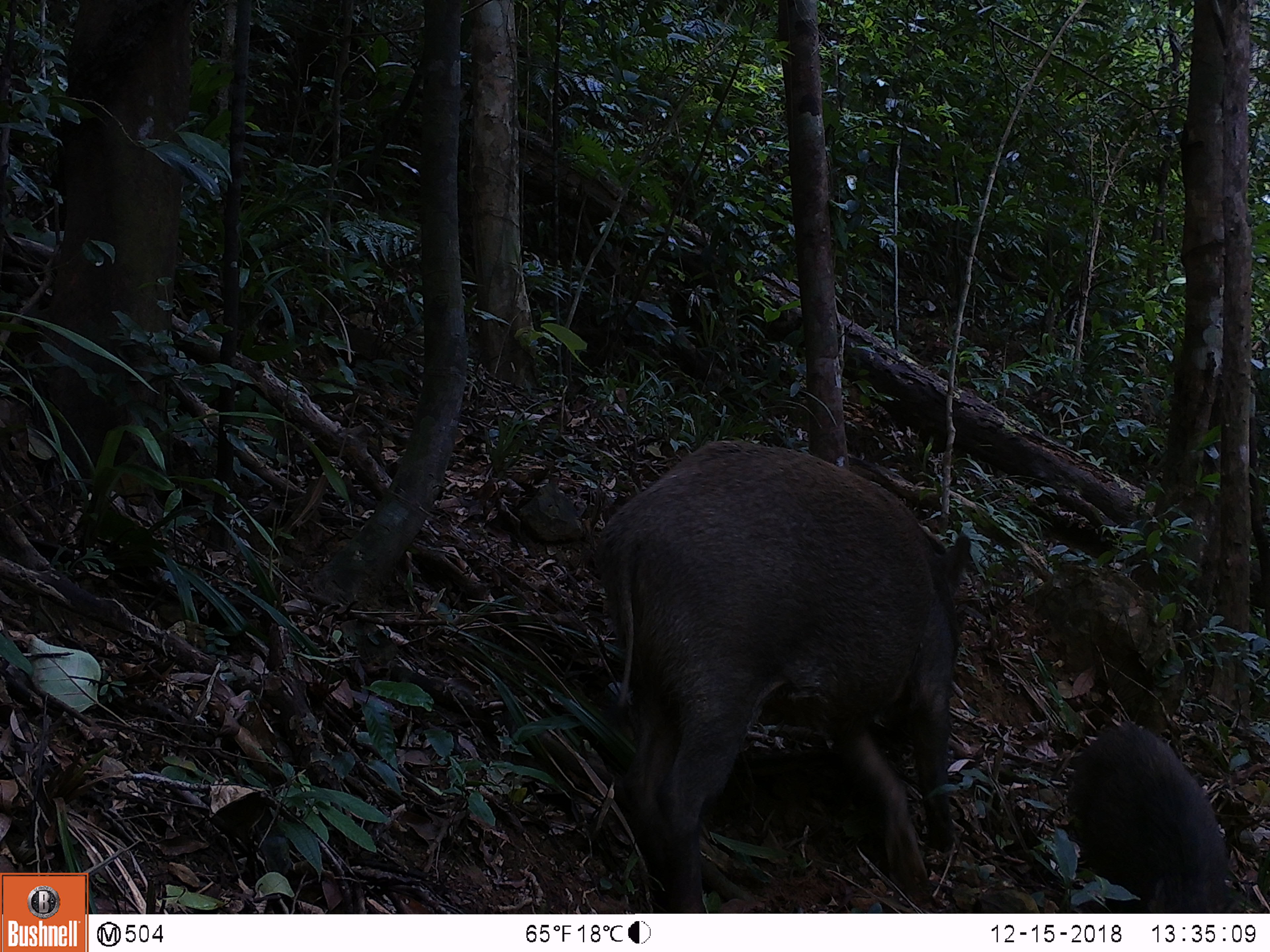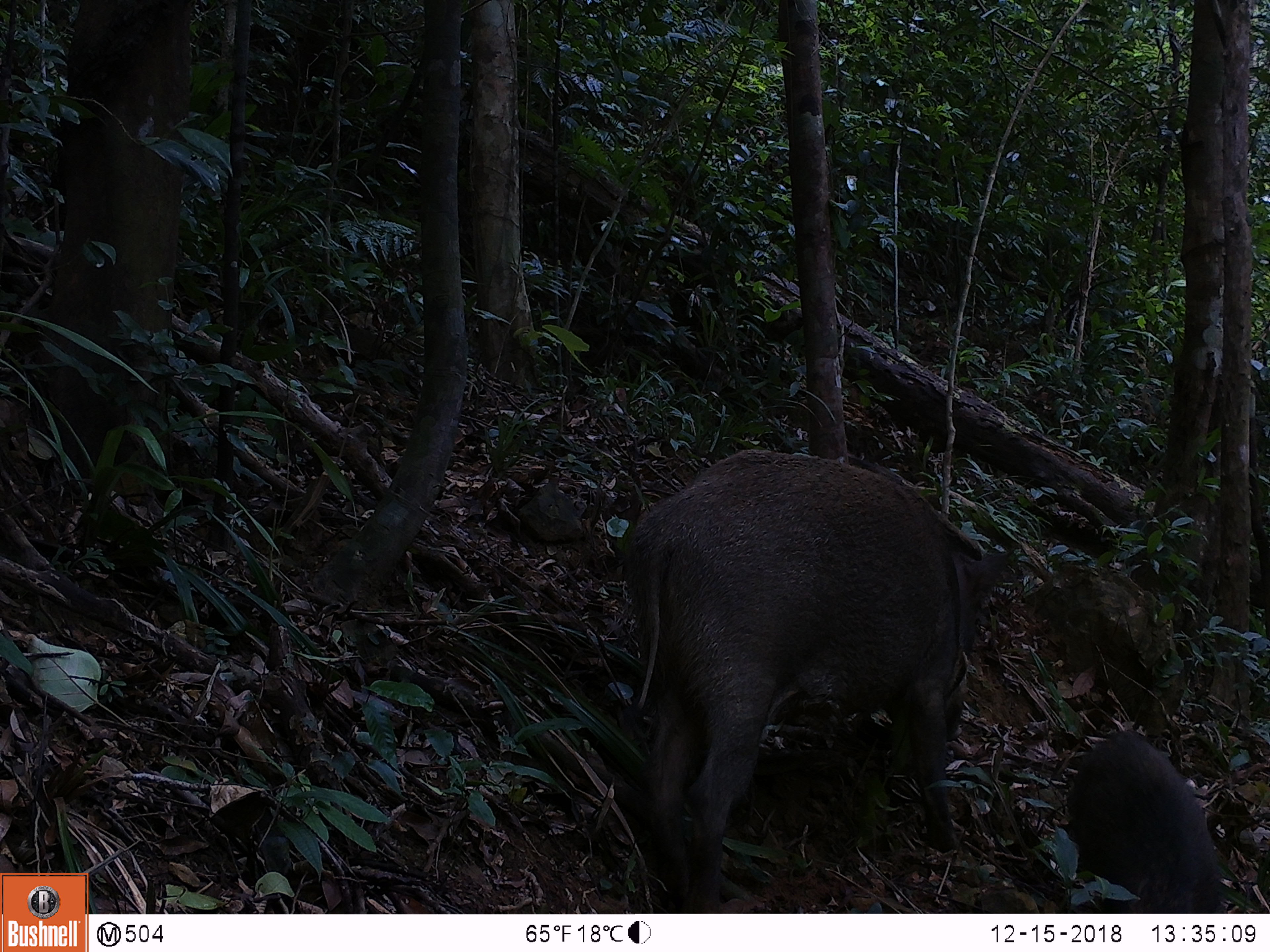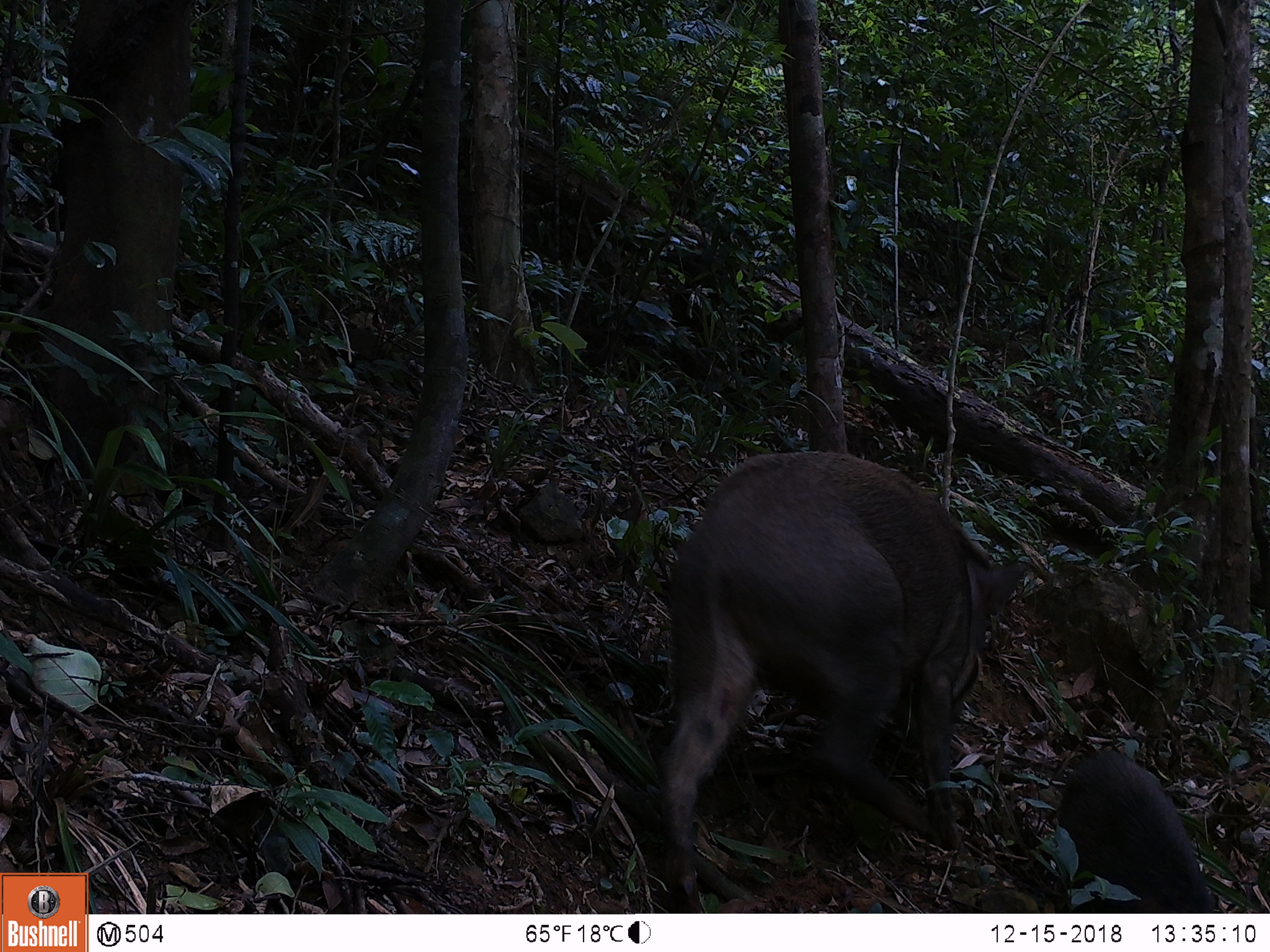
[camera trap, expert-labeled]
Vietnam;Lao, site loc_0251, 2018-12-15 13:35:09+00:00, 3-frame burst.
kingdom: Animalia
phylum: Chordata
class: Mammalia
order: Artiodactyla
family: Suidae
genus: Sus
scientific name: Sus scrofa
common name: eurasian wild pig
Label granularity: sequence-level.